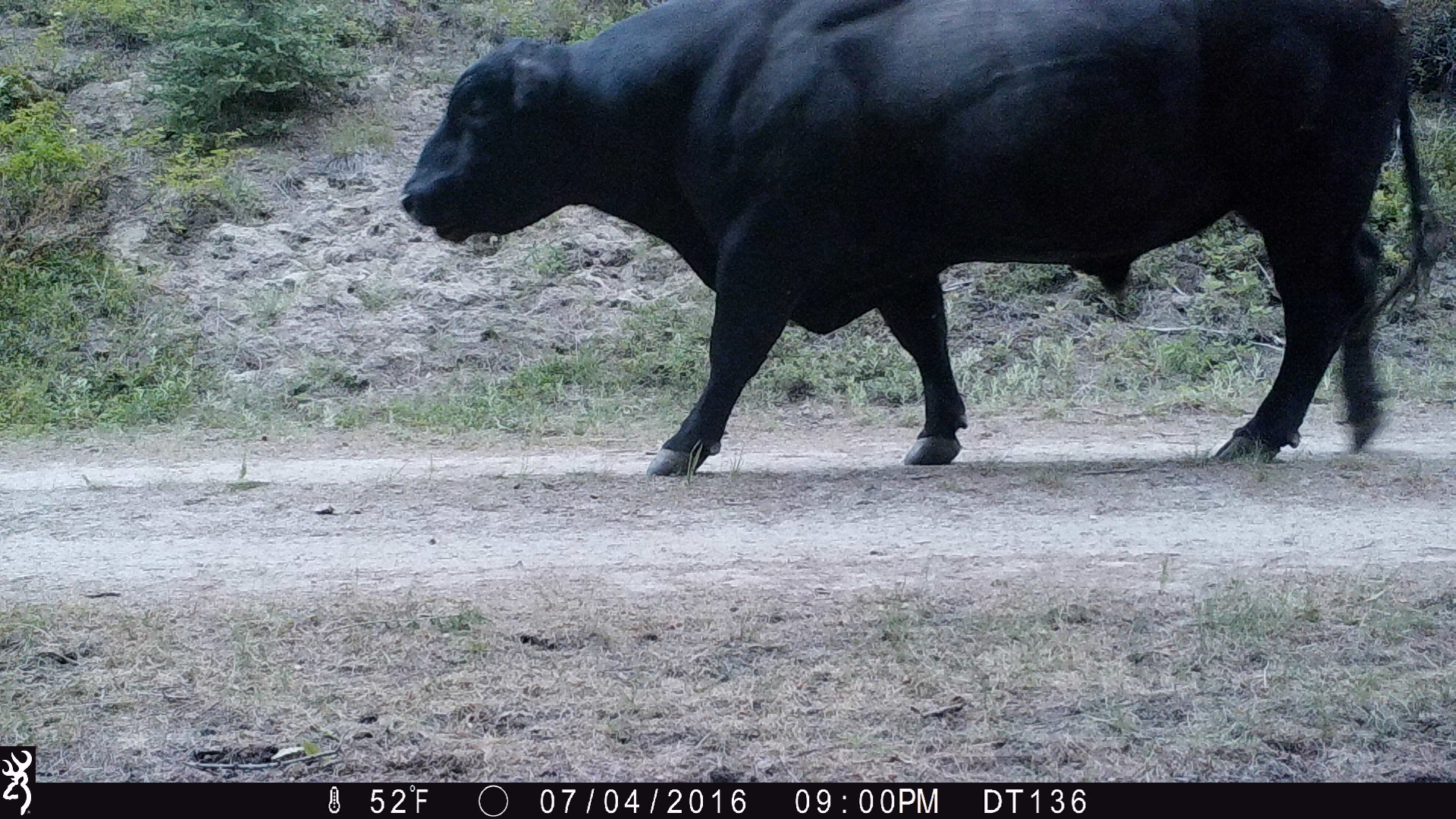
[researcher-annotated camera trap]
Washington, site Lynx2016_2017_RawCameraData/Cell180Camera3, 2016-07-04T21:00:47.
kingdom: Animalia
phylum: Chordata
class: Mammalia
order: Artiodactyla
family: Bovidae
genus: Bos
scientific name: Bos taurus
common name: domestic cattle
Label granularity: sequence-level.